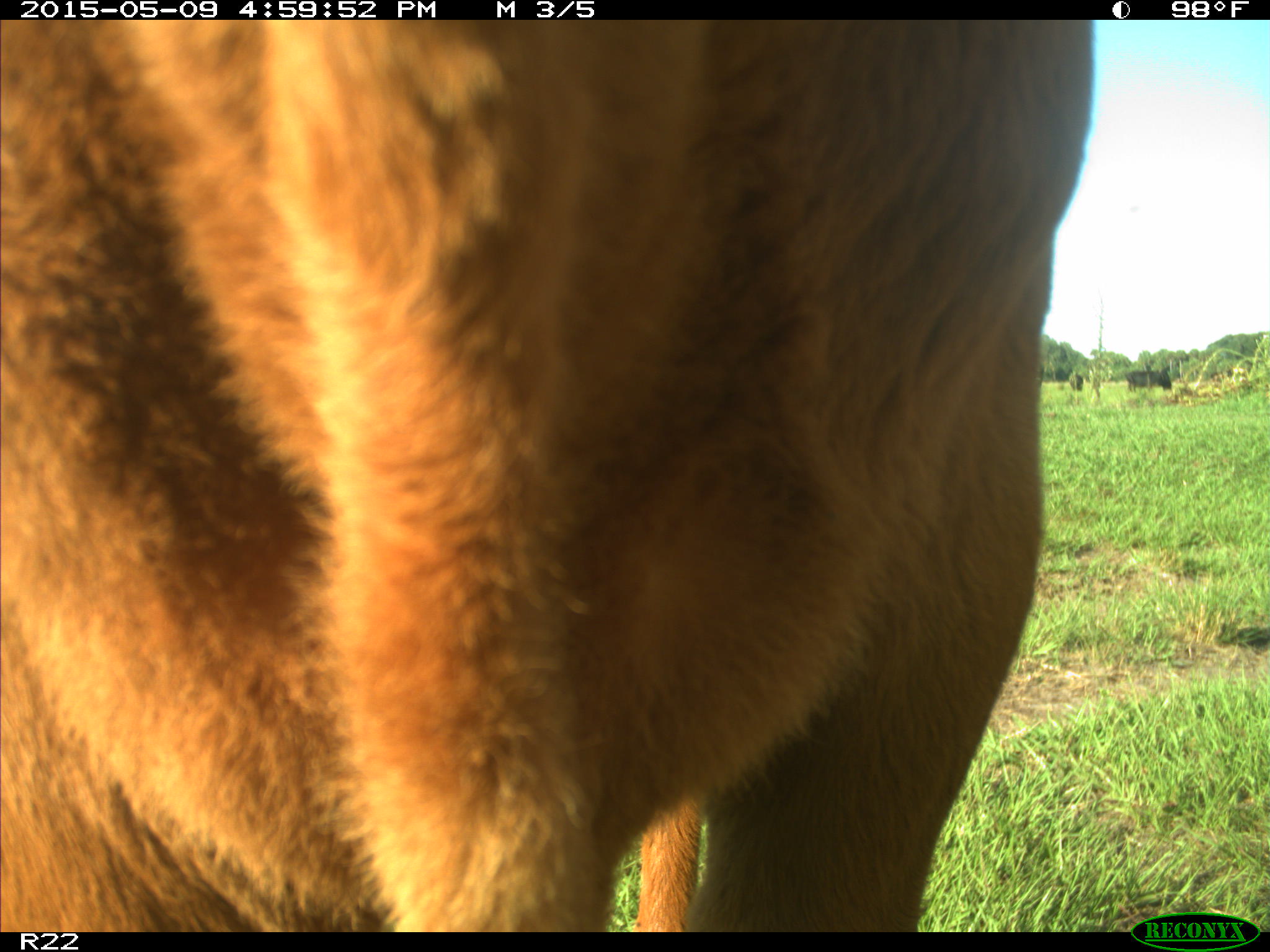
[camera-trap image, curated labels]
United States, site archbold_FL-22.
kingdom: Animalia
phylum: Chordata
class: Mammalia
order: Artiodactyla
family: Bovidae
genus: Bos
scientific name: Bos taurus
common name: domestic cow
Bos taurus (domestic cow).